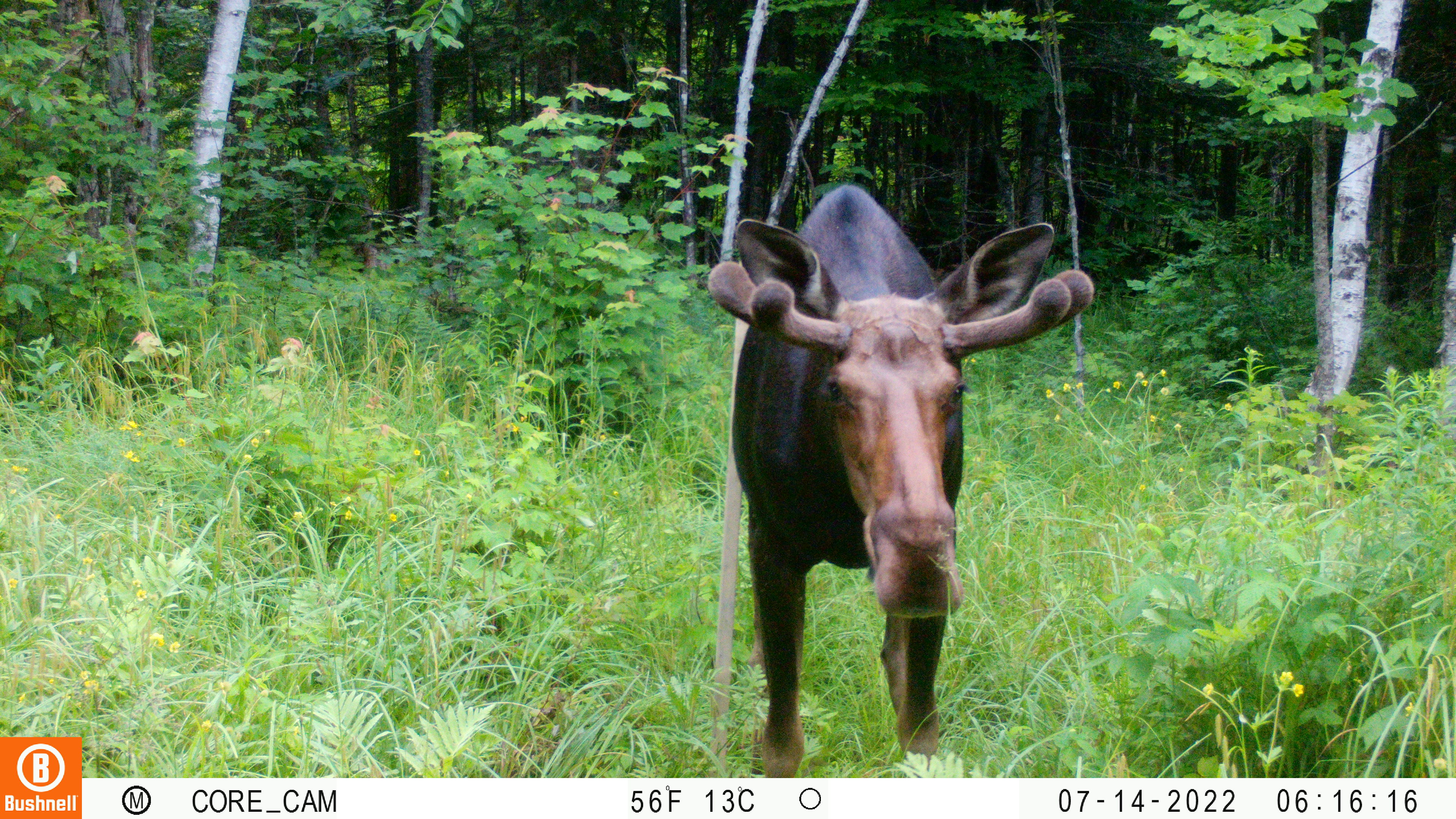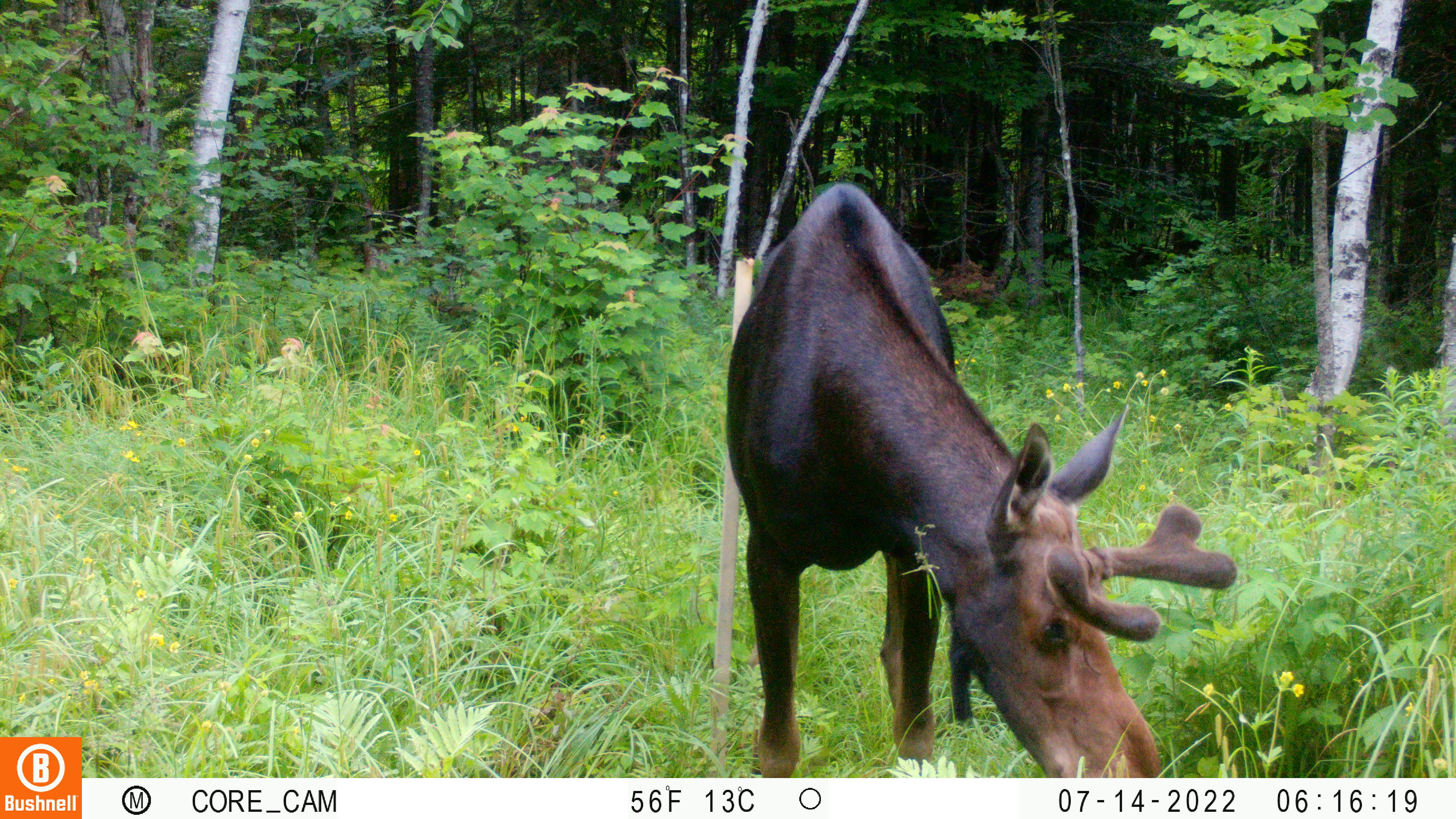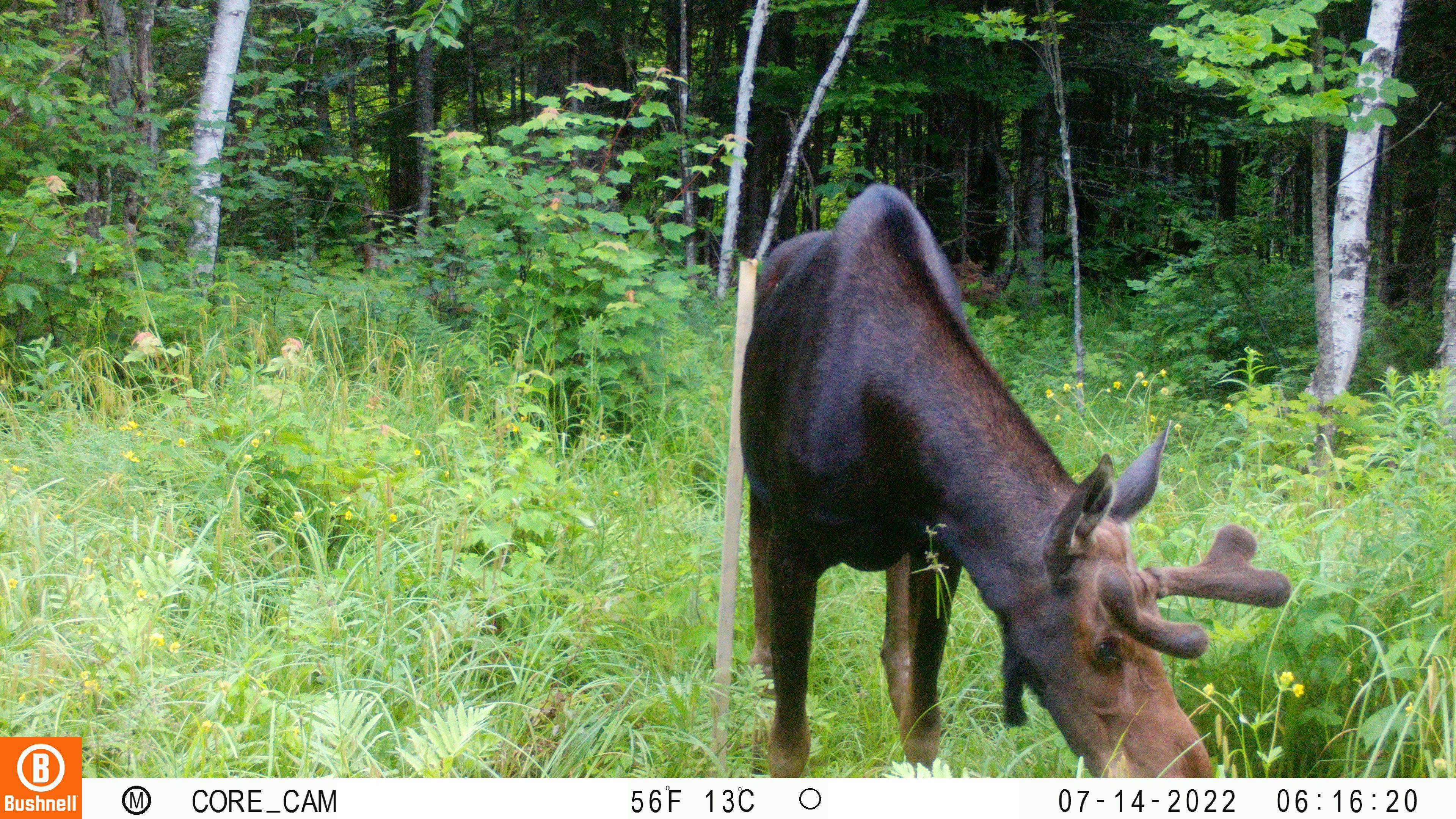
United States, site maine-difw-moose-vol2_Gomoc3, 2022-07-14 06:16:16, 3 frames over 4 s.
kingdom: Animalia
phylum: Chordata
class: Mammalia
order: Artiodactyla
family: Cervidae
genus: Alces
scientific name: Alces alces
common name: moose